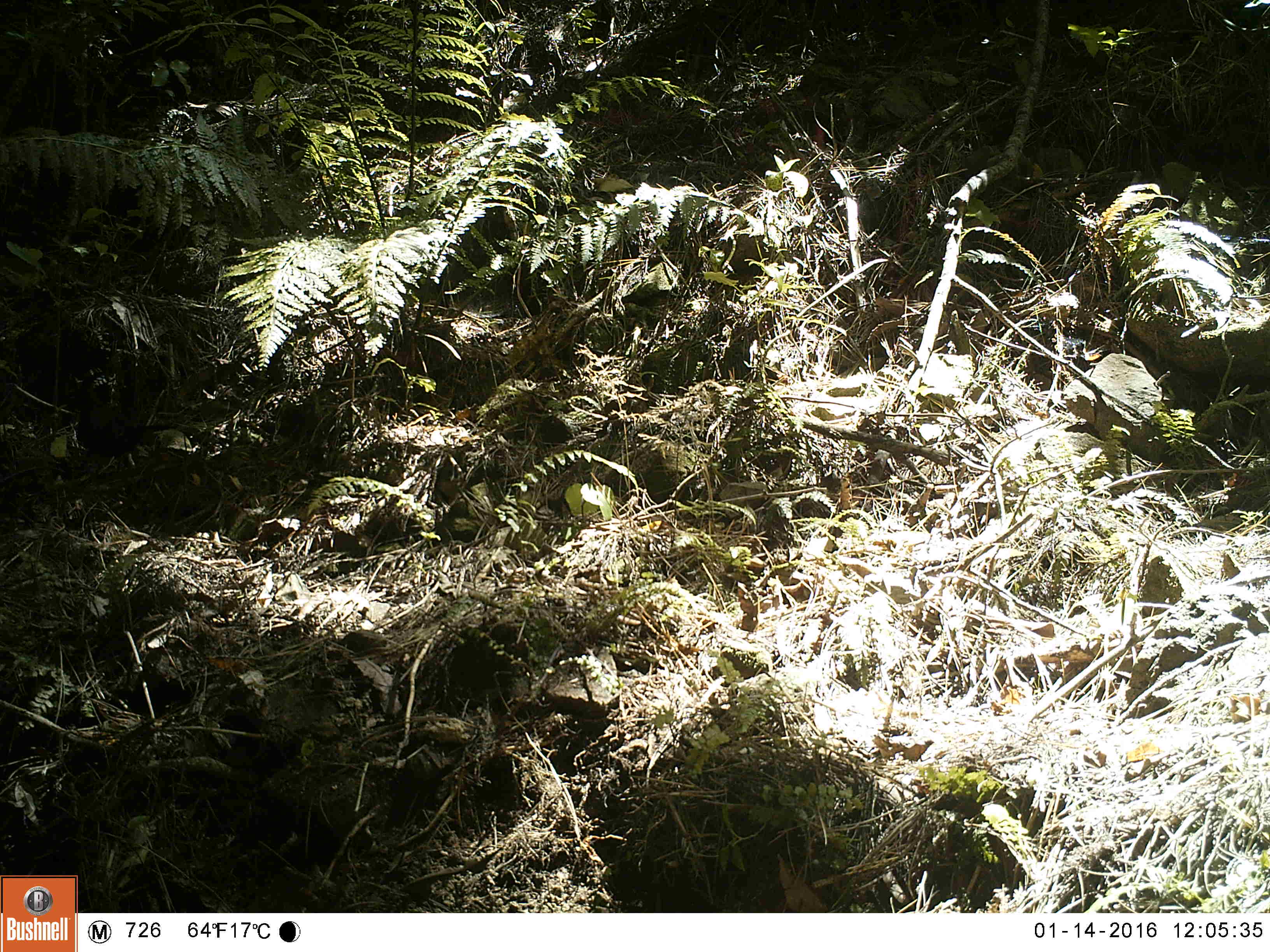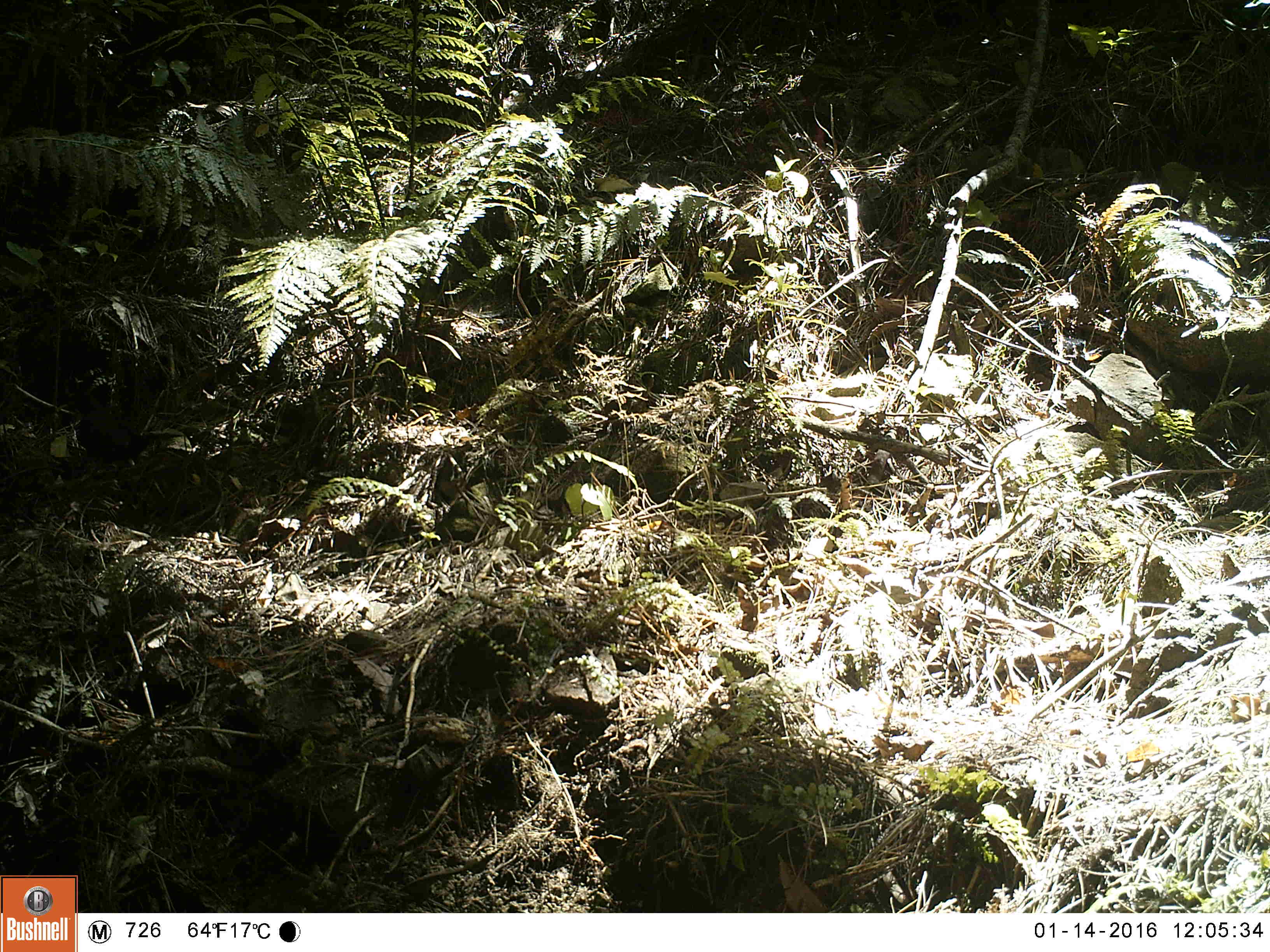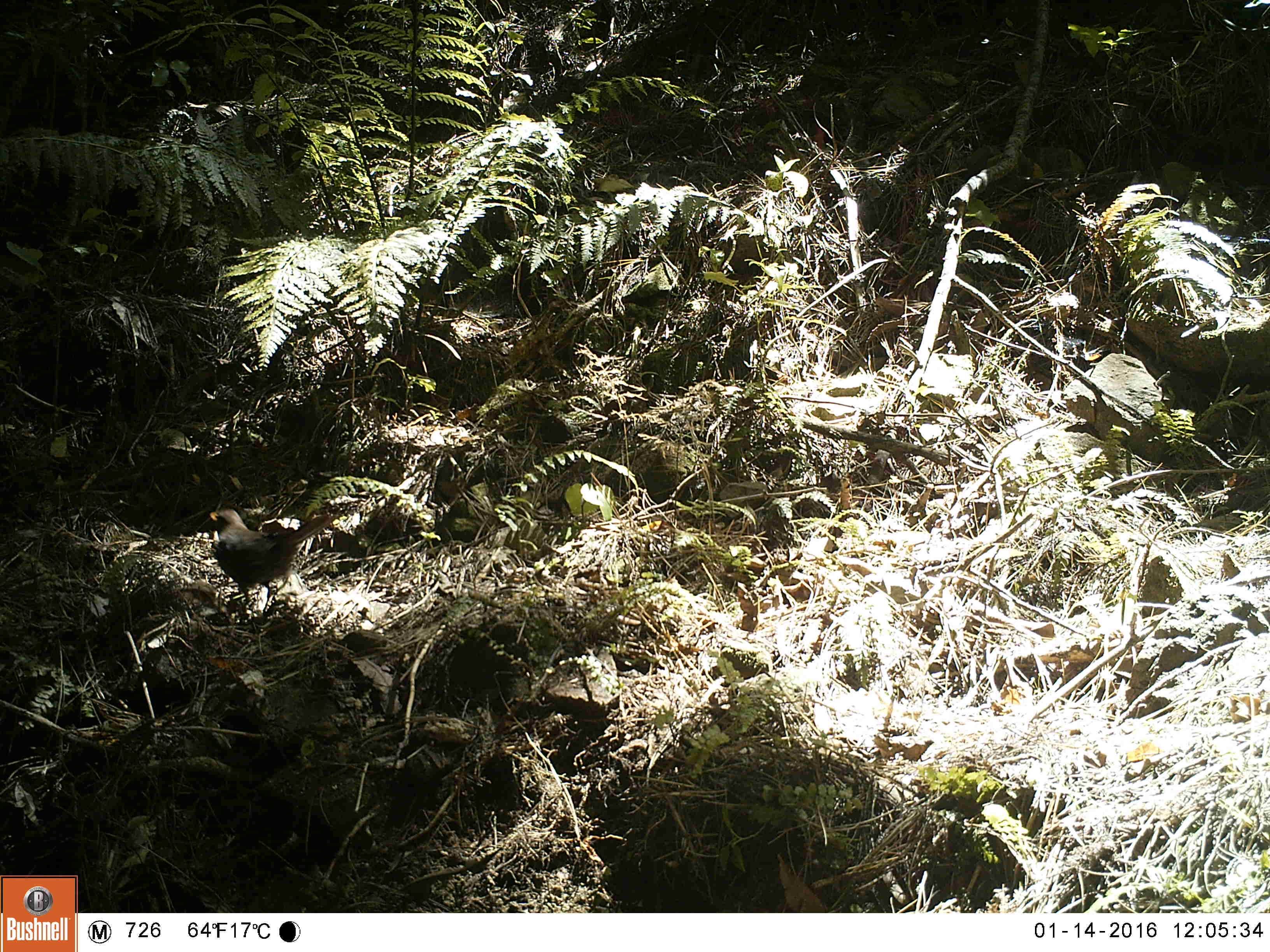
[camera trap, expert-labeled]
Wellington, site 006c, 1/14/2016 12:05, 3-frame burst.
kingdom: Animalia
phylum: Chordata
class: Aves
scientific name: Aves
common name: bird